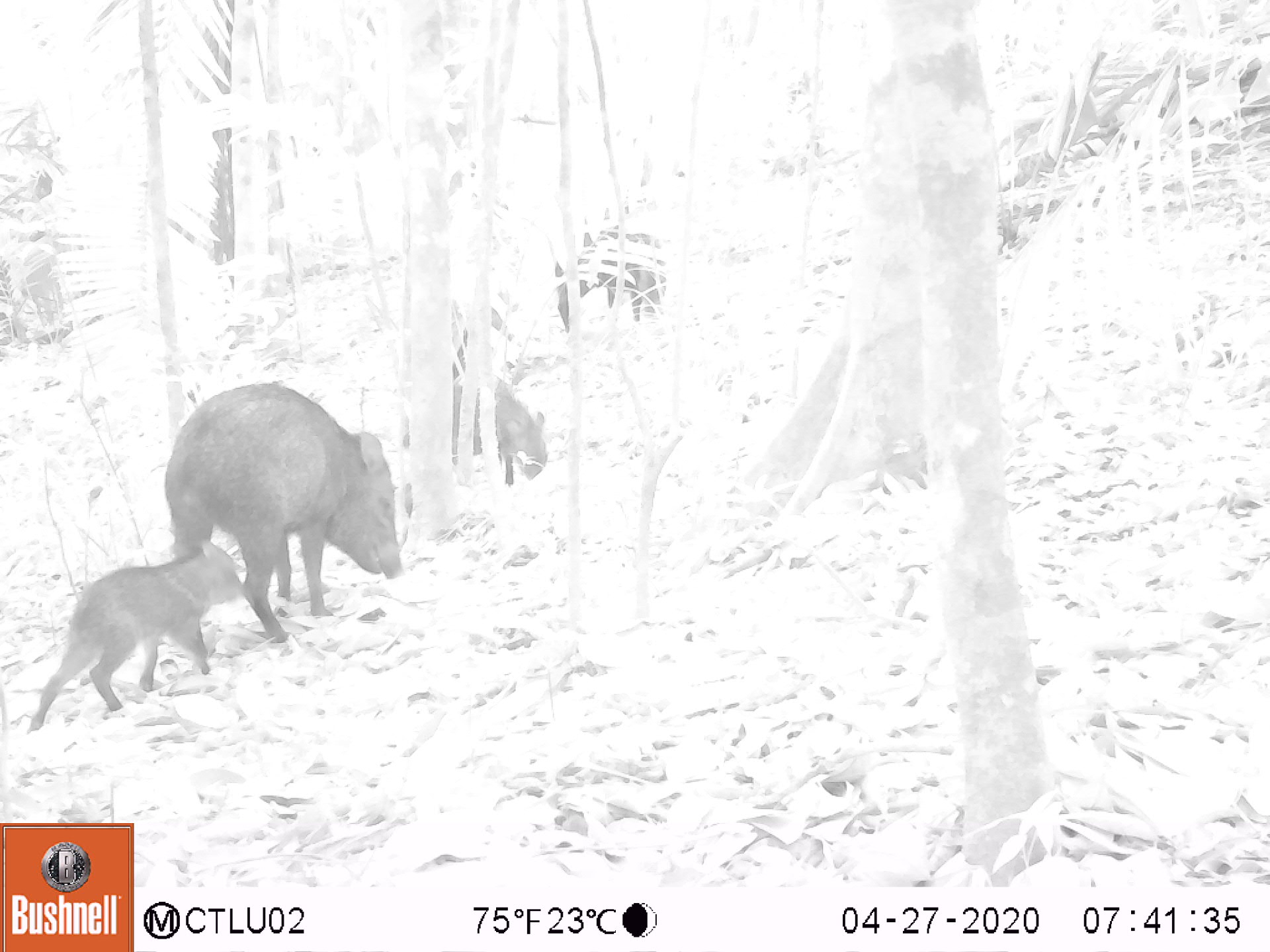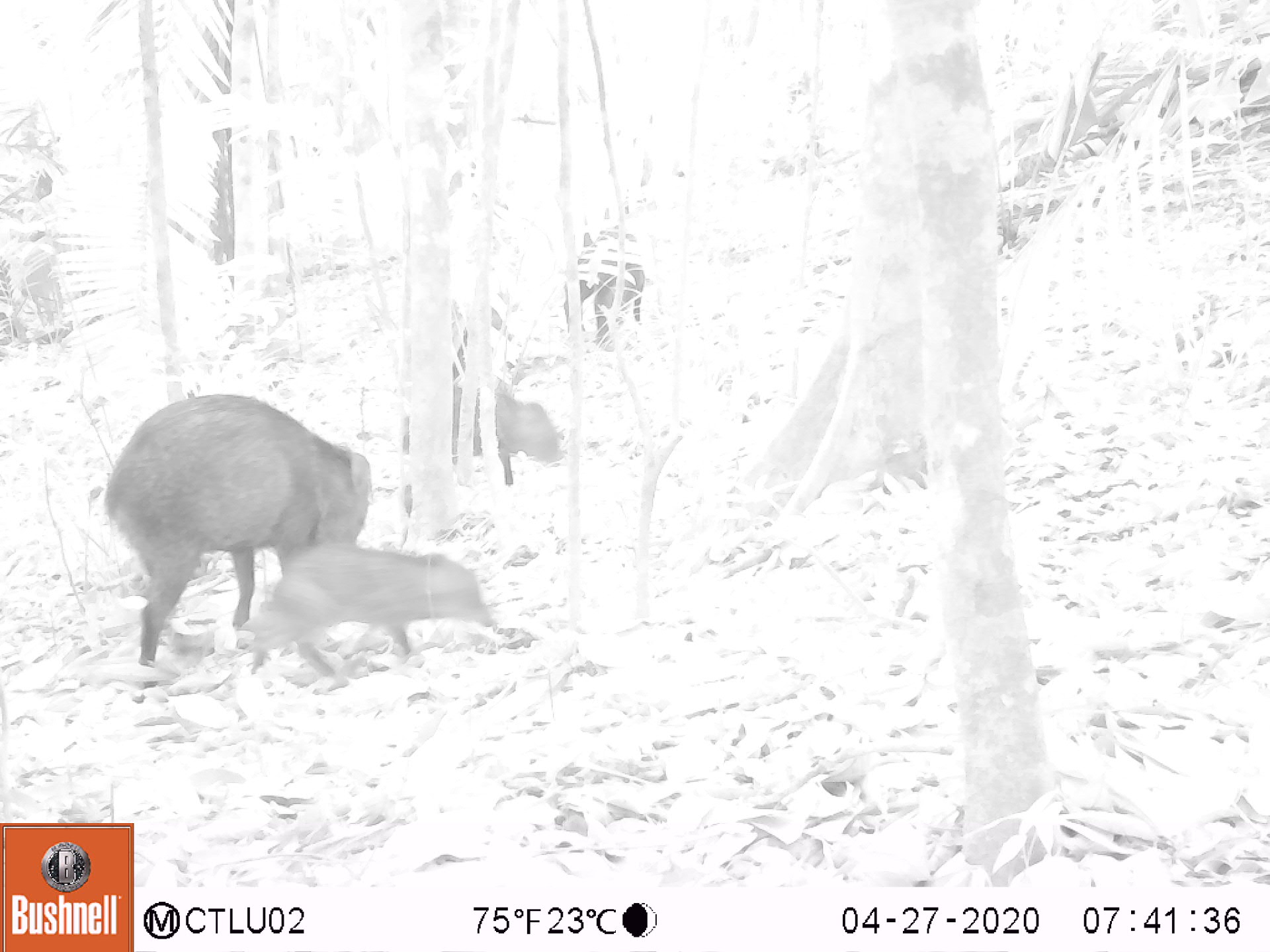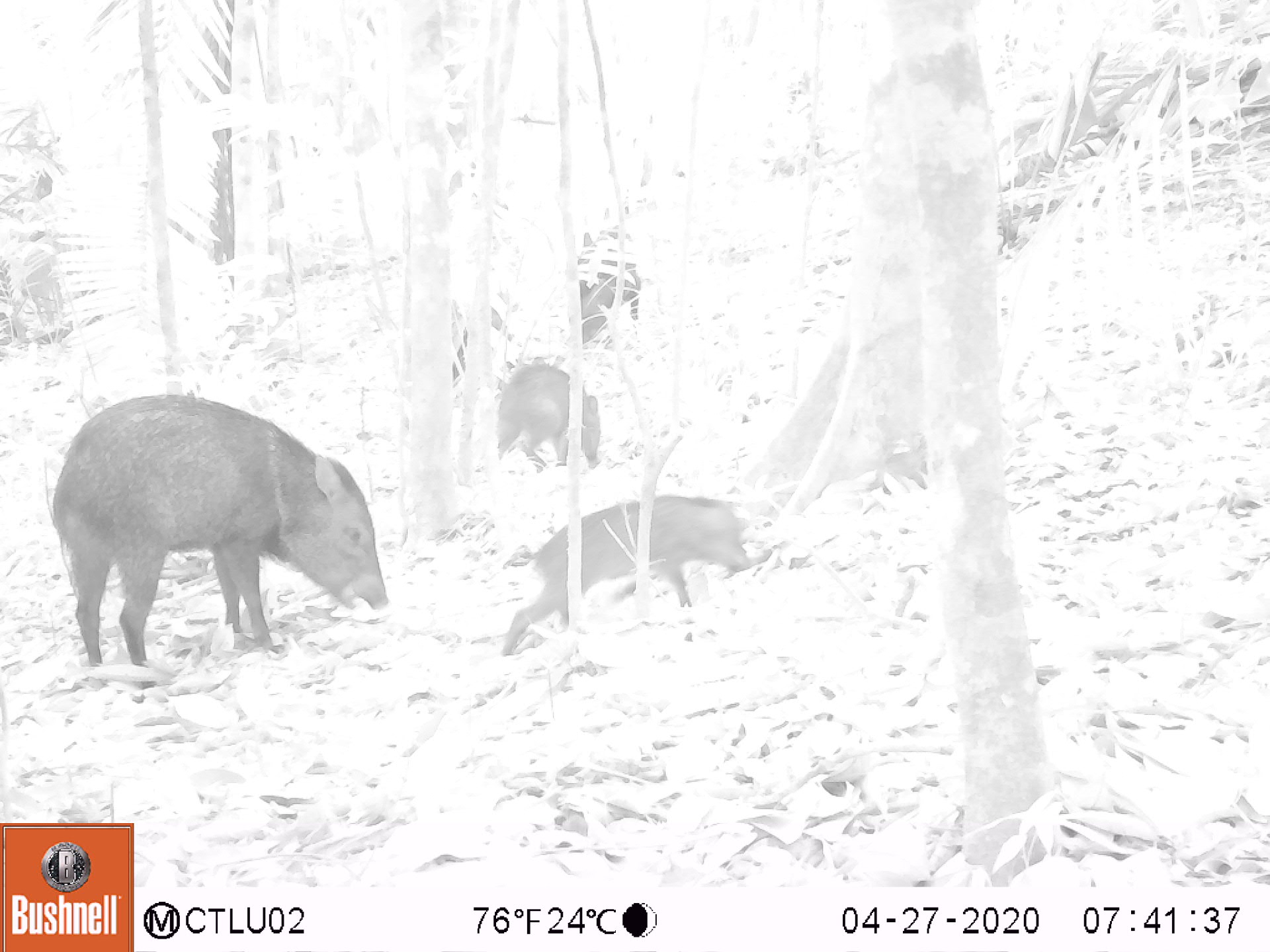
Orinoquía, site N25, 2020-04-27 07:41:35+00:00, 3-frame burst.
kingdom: Animalia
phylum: Chordata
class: Mammalia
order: Artiodactyla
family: Tayassuidae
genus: Pecari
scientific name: Pecari tajacu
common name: collared peccary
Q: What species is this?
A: Collared peccary (Pecari tajacu).